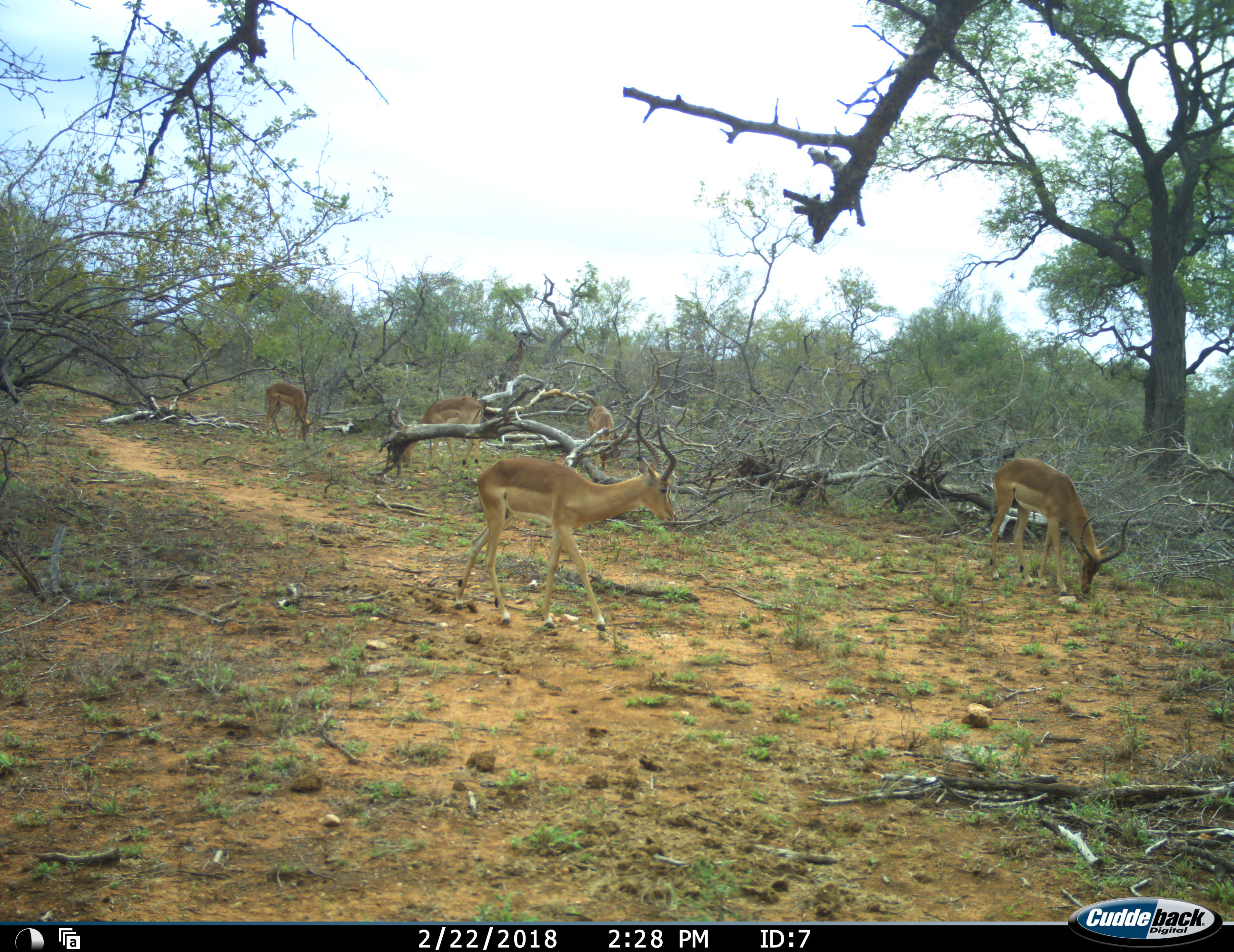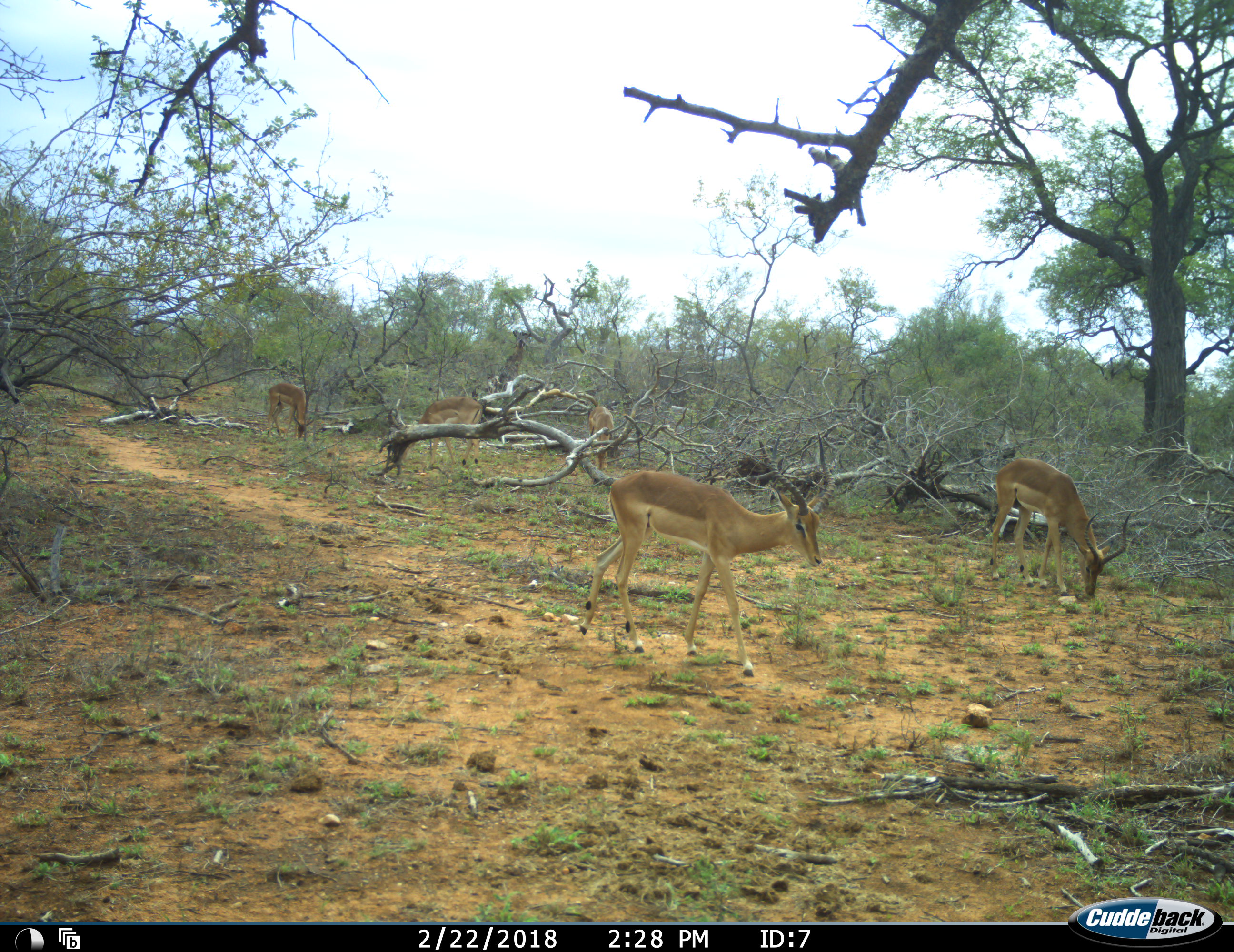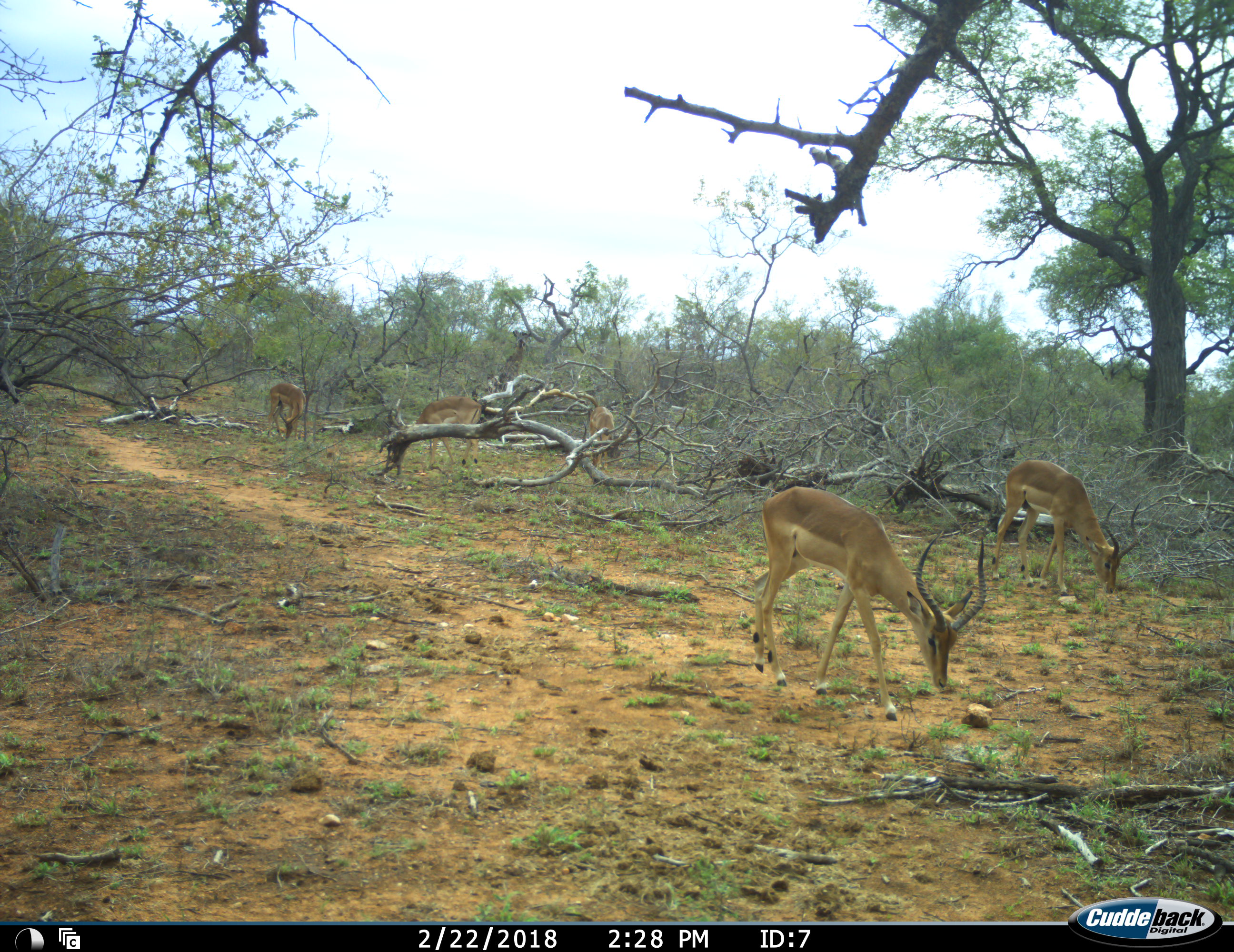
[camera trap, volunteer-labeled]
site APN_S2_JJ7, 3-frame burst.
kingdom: Animalia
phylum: Chordata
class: Mammalia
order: Artiodactyla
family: Bovidae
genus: Aepyceros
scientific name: Aepyceros melampus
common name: impala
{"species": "impala (Aepyceros melampus)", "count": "5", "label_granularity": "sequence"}